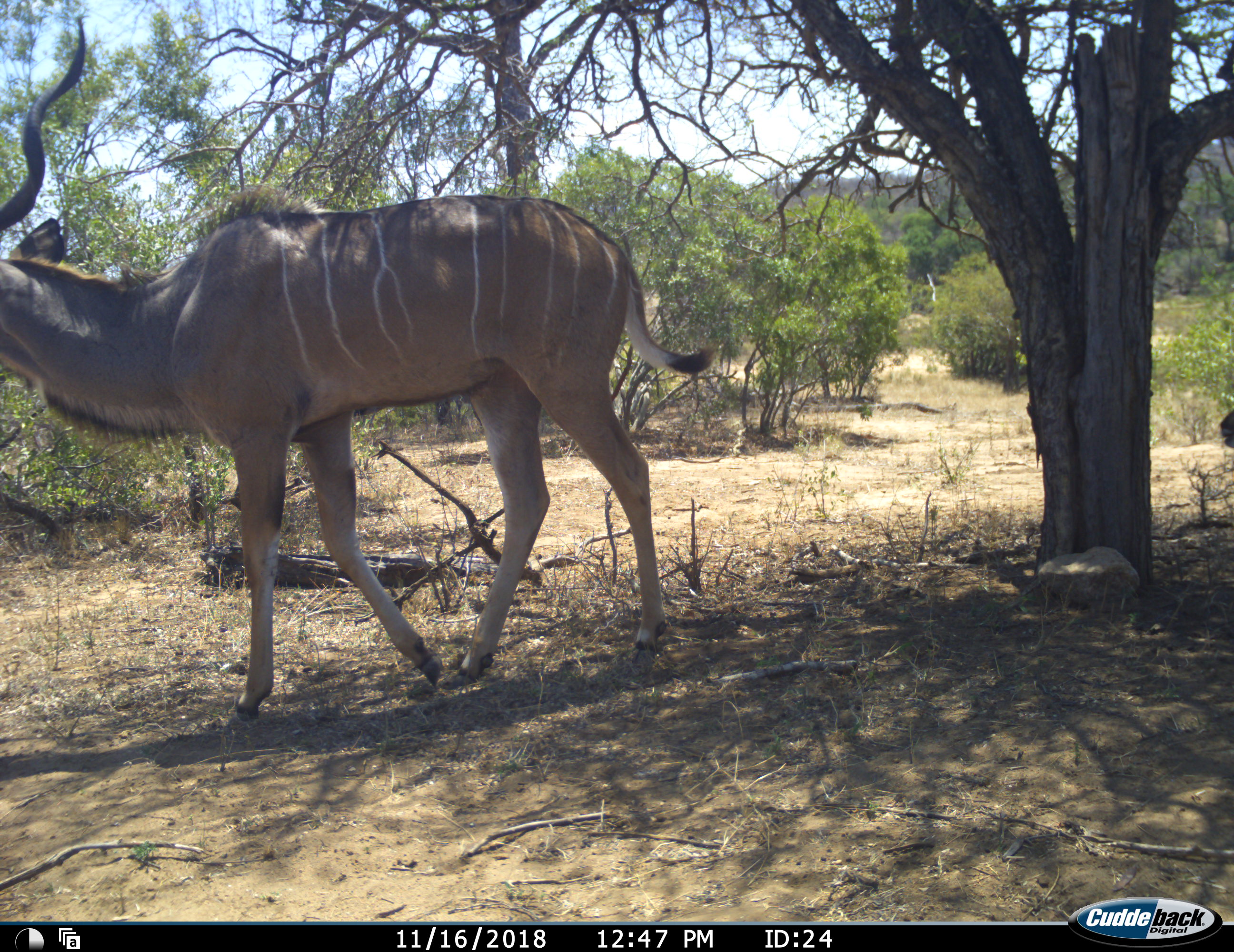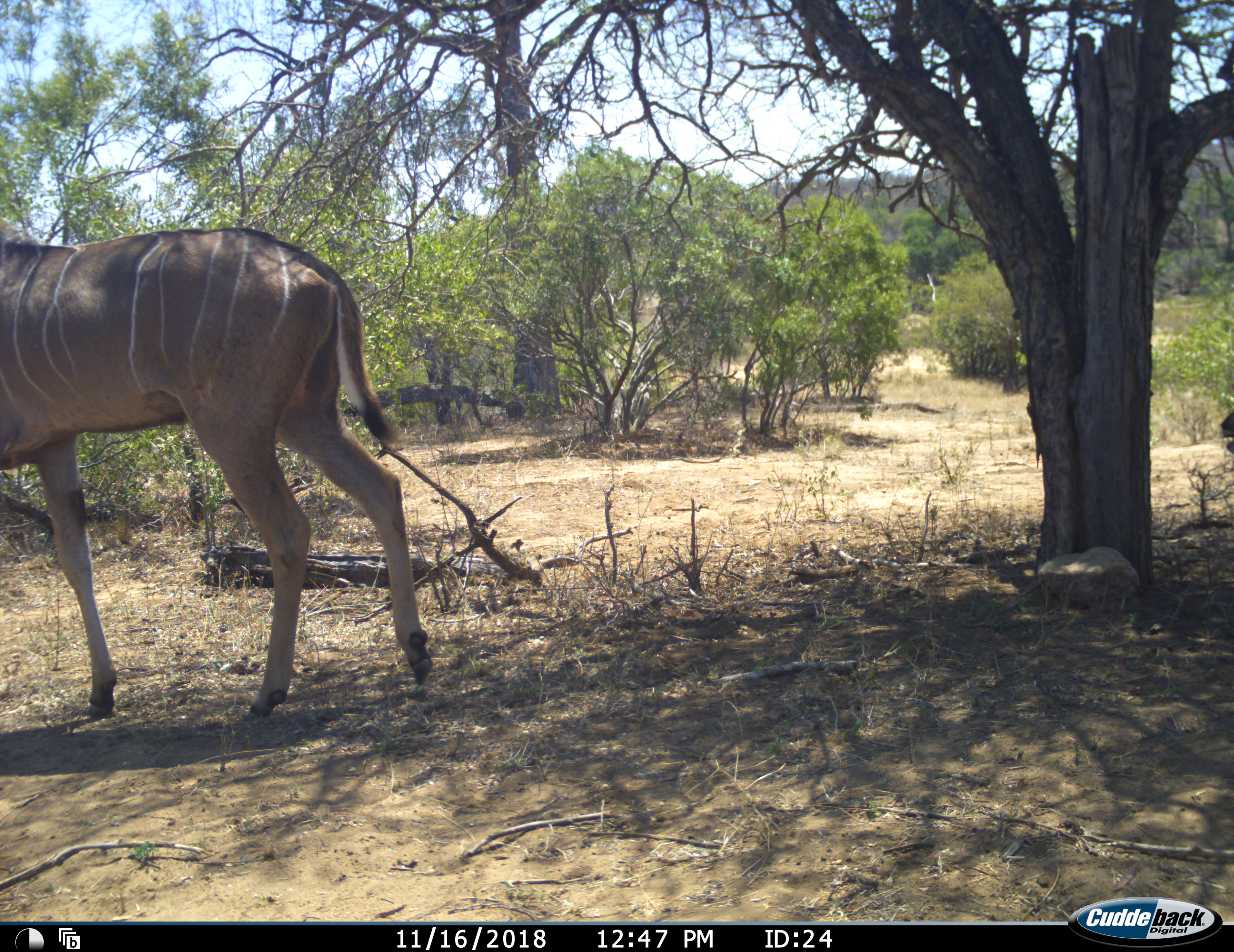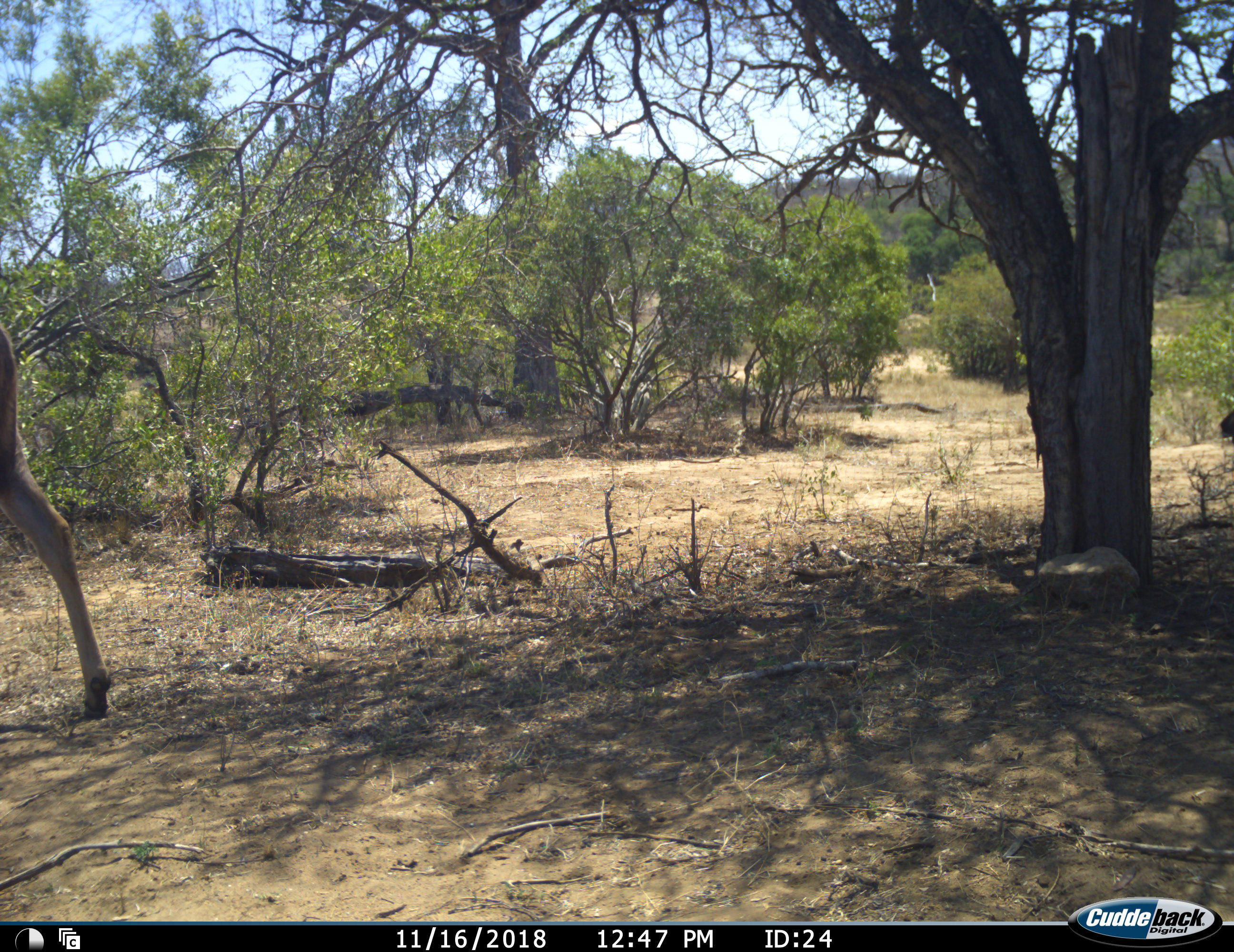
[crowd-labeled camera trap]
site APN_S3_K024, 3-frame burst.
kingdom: Animalia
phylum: Chordata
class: Mammalia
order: Artiodactyla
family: Bovidae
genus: Tragelaphus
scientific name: Tragelaphus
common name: kudu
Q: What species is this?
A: Kudu (Tragelaphus).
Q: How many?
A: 1.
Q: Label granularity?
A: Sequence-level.